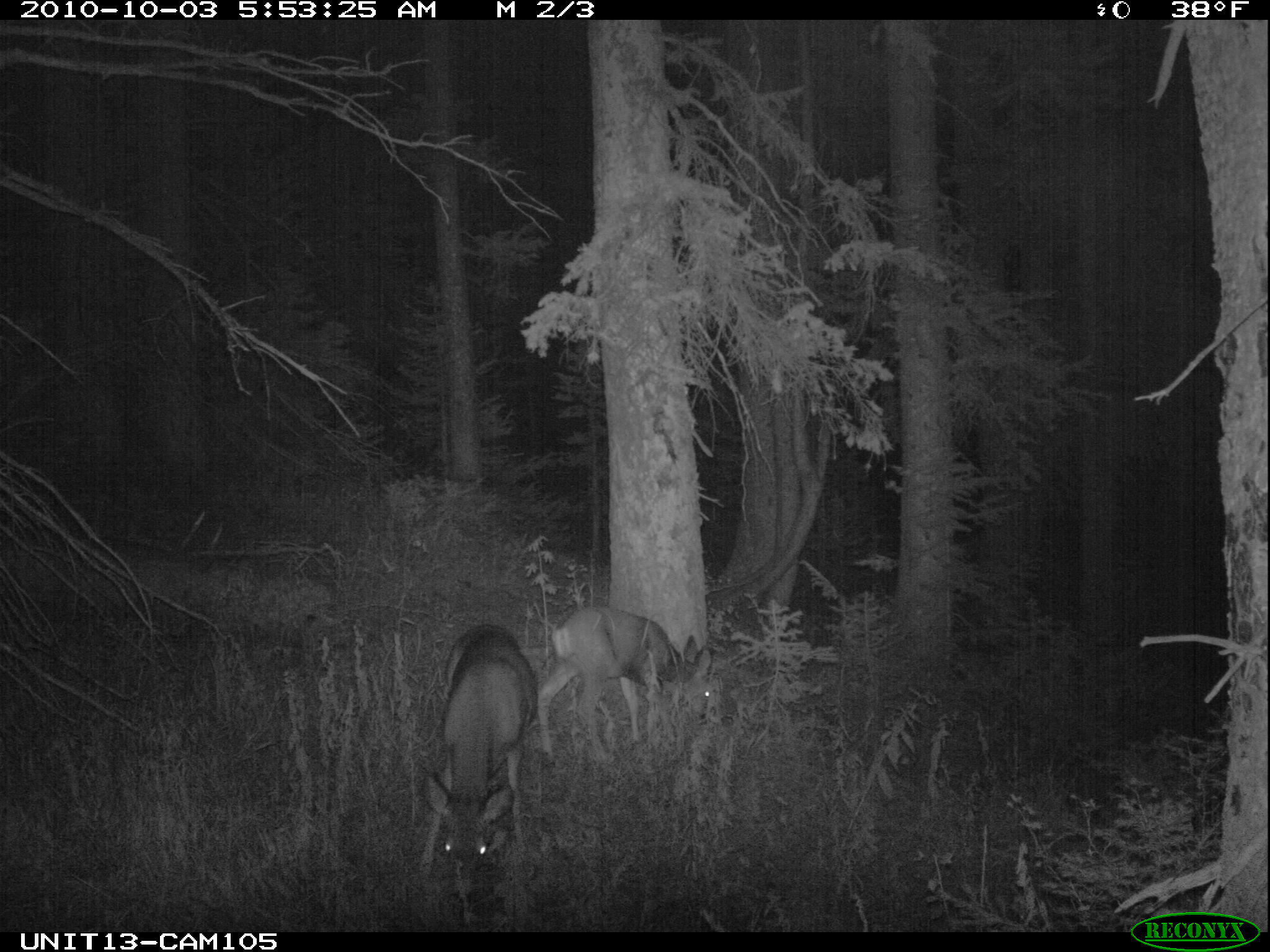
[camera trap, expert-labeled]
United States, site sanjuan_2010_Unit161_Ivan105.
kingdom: Animalia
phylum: Chordata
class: Mammalia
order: Artiodactyla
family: Cervidae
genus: Odocoileus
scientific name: Odocoileus hemionus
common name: mule deer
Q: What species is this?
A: Odocoileus hemionus (mule deer).